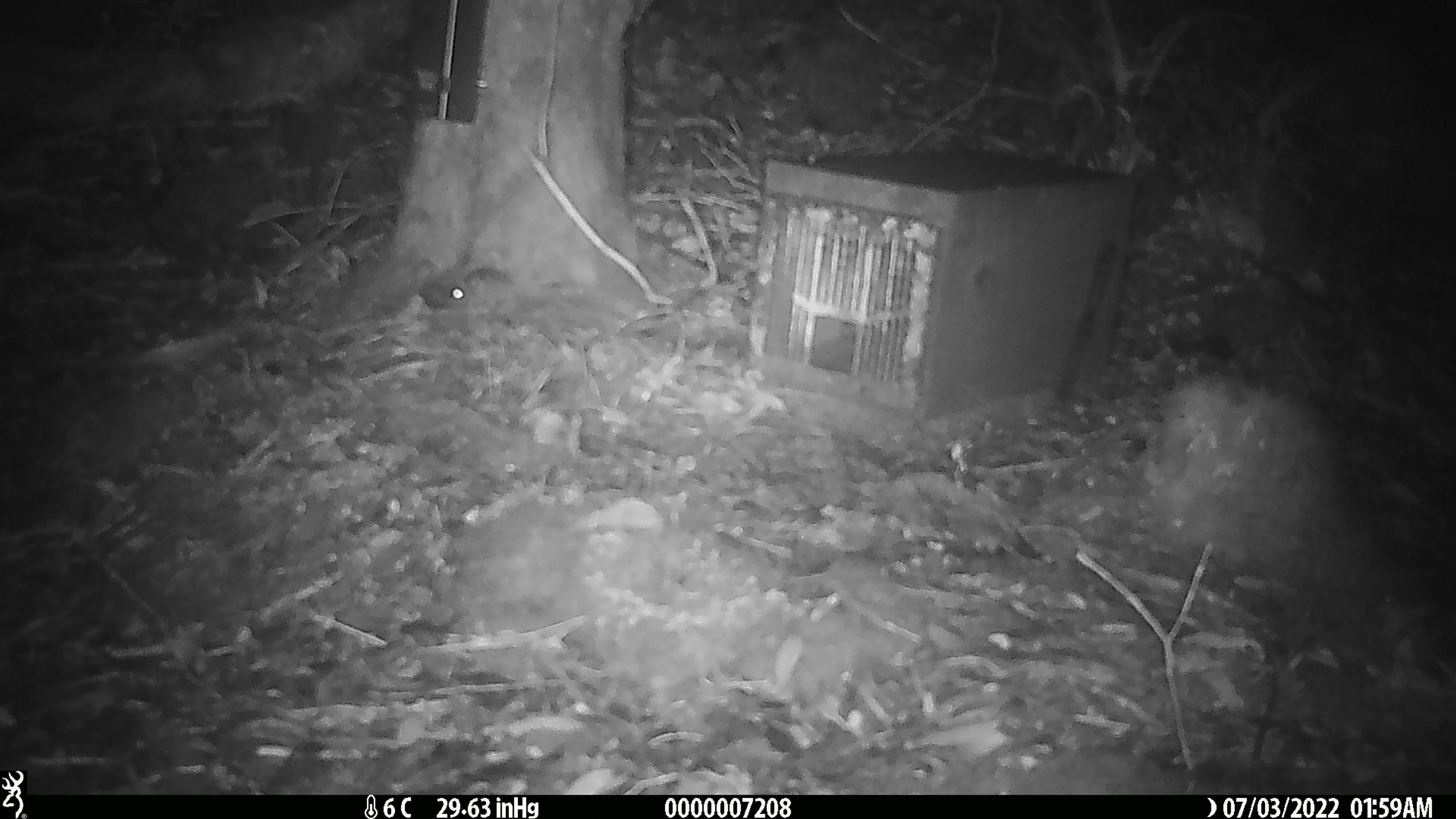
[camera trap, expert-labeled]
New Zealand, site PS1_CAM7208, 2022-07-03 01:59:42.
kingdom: Animalia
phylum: Chordata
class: Mammalia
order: Rodentia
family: Muridae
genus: Mus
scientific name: Mus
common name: mouse